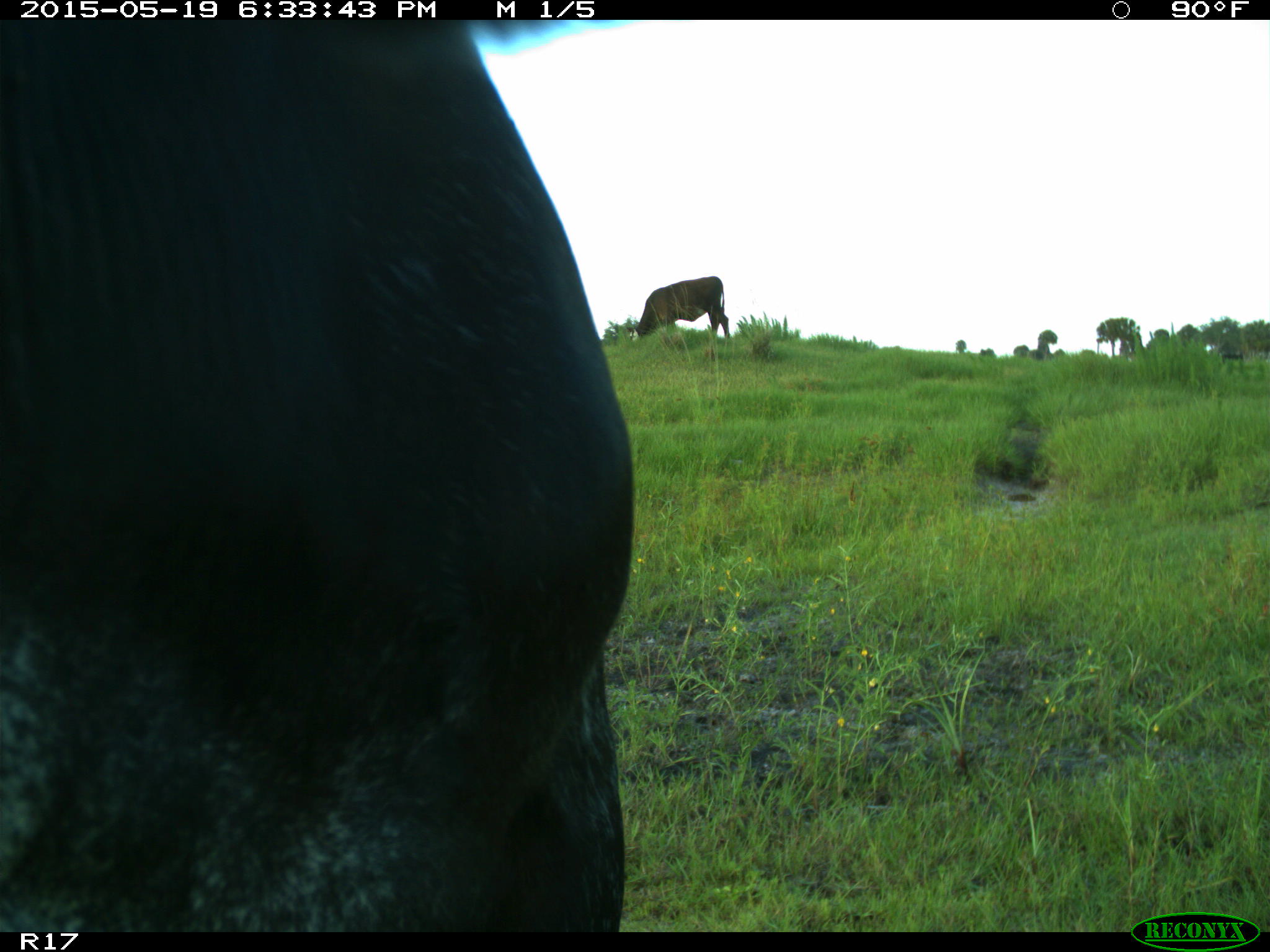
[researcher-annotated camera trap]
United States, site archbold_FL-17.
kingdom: Animalia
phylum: Chordata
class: Mammalia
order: Artiodactyla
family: Bovidae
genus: Bos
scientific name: Bos taurus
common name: domestic cow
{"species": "Bos taurus (domestic cow)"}